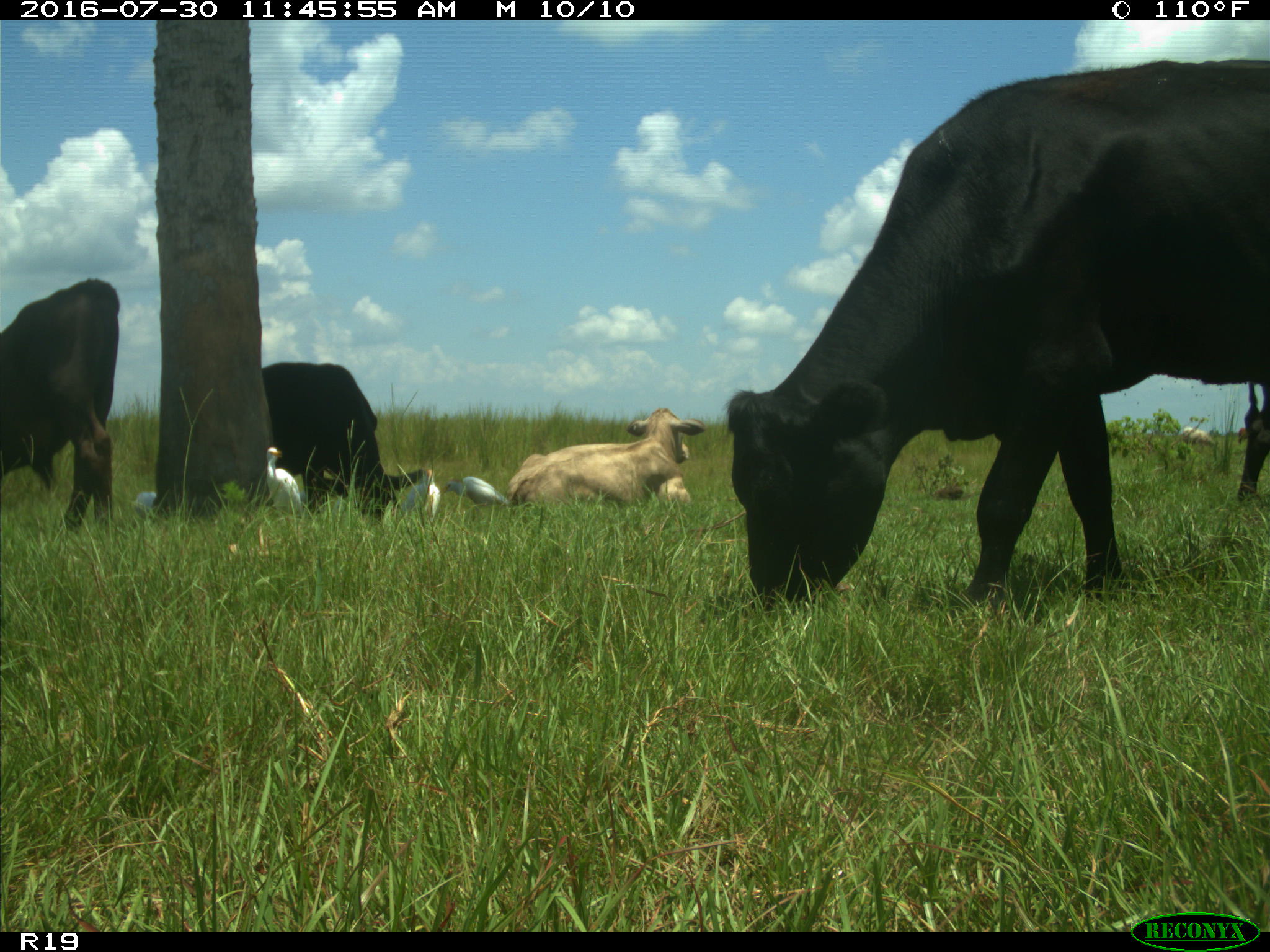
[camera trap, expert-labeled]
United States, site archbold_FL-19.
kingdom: Animalia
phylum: Chordata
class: Mammalia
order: Artiodactyla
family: Bovidae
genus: Bos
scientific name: Bos taurus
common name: domestic cow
Bos taurus (domestic cow).